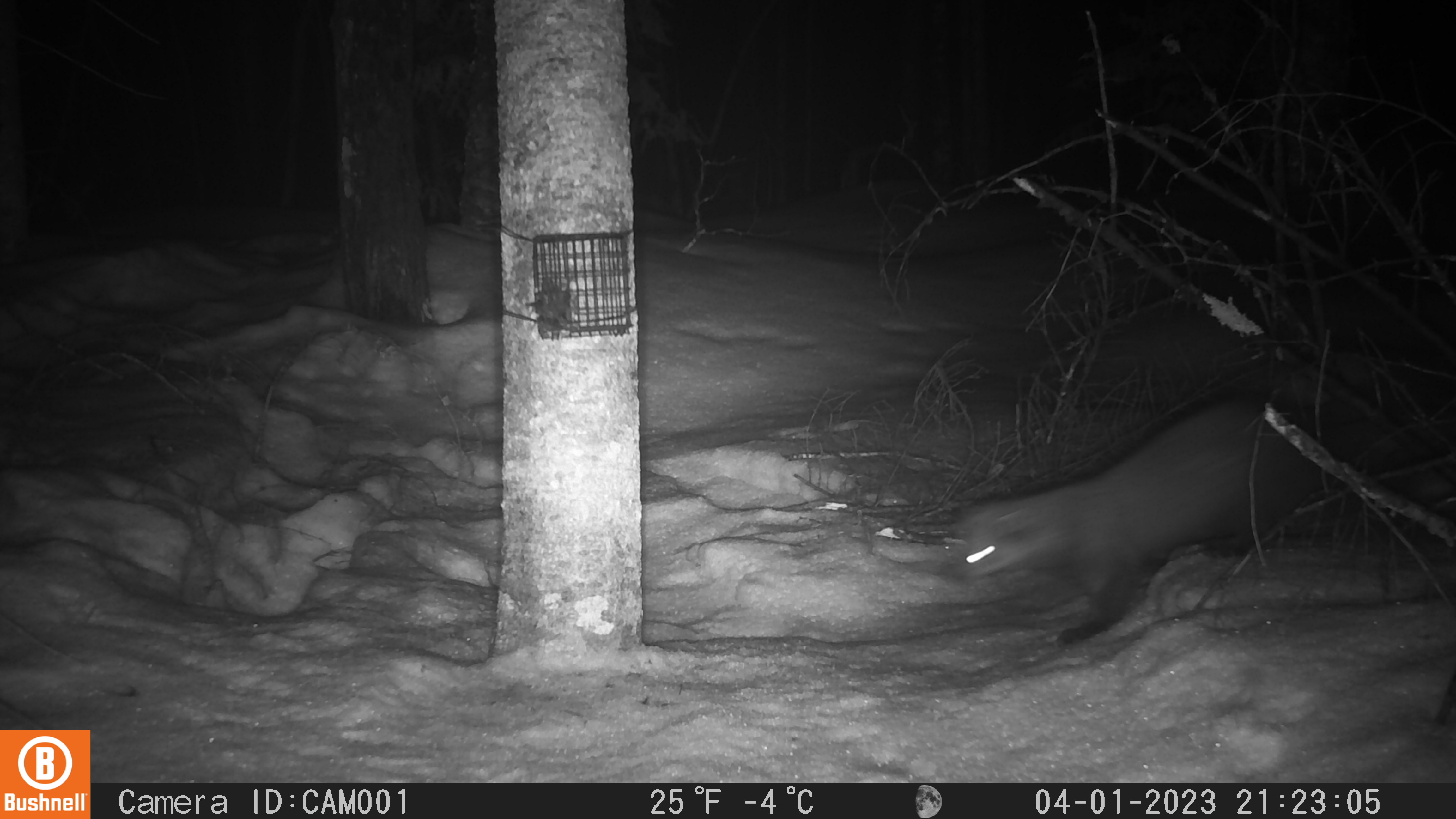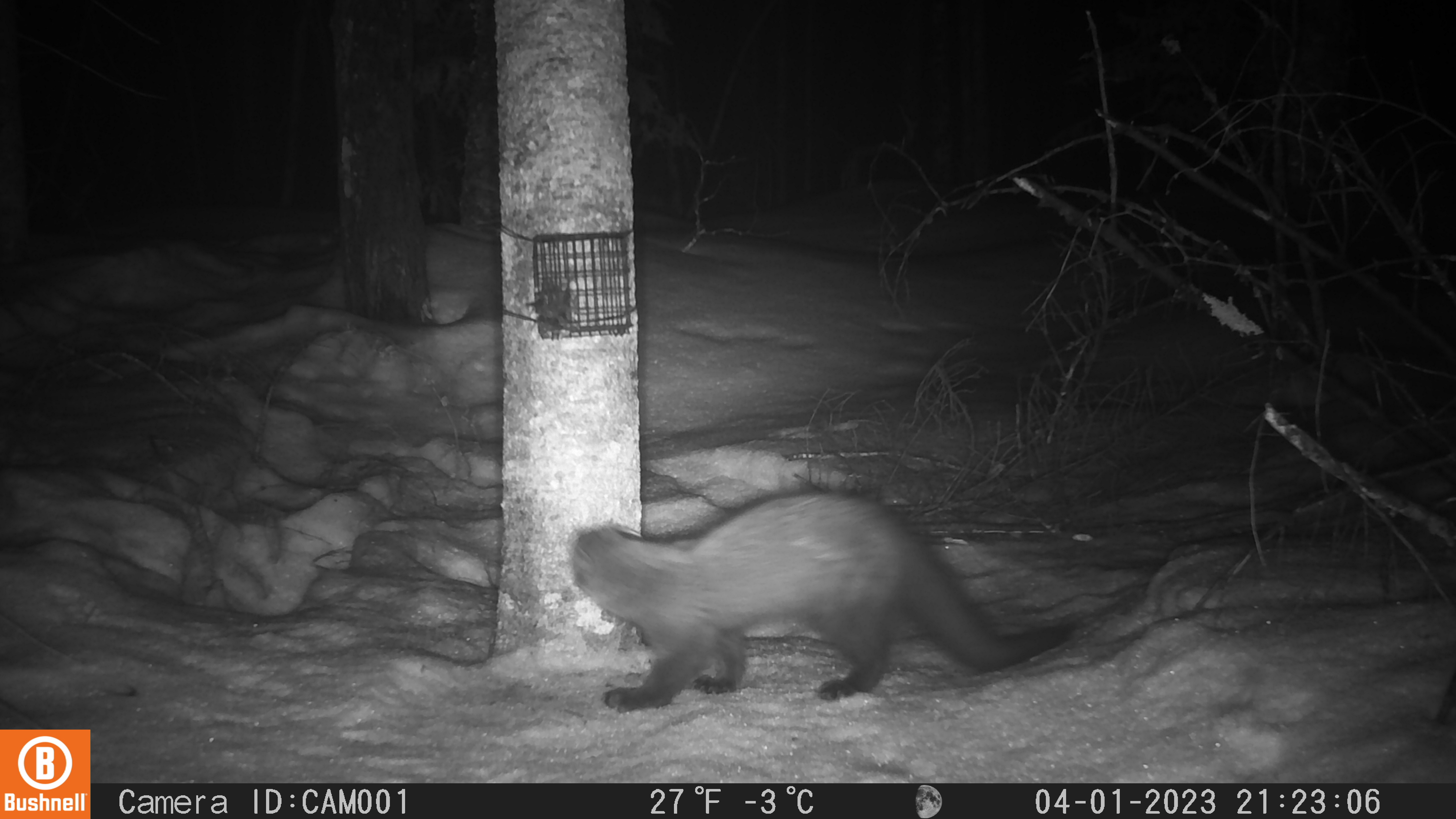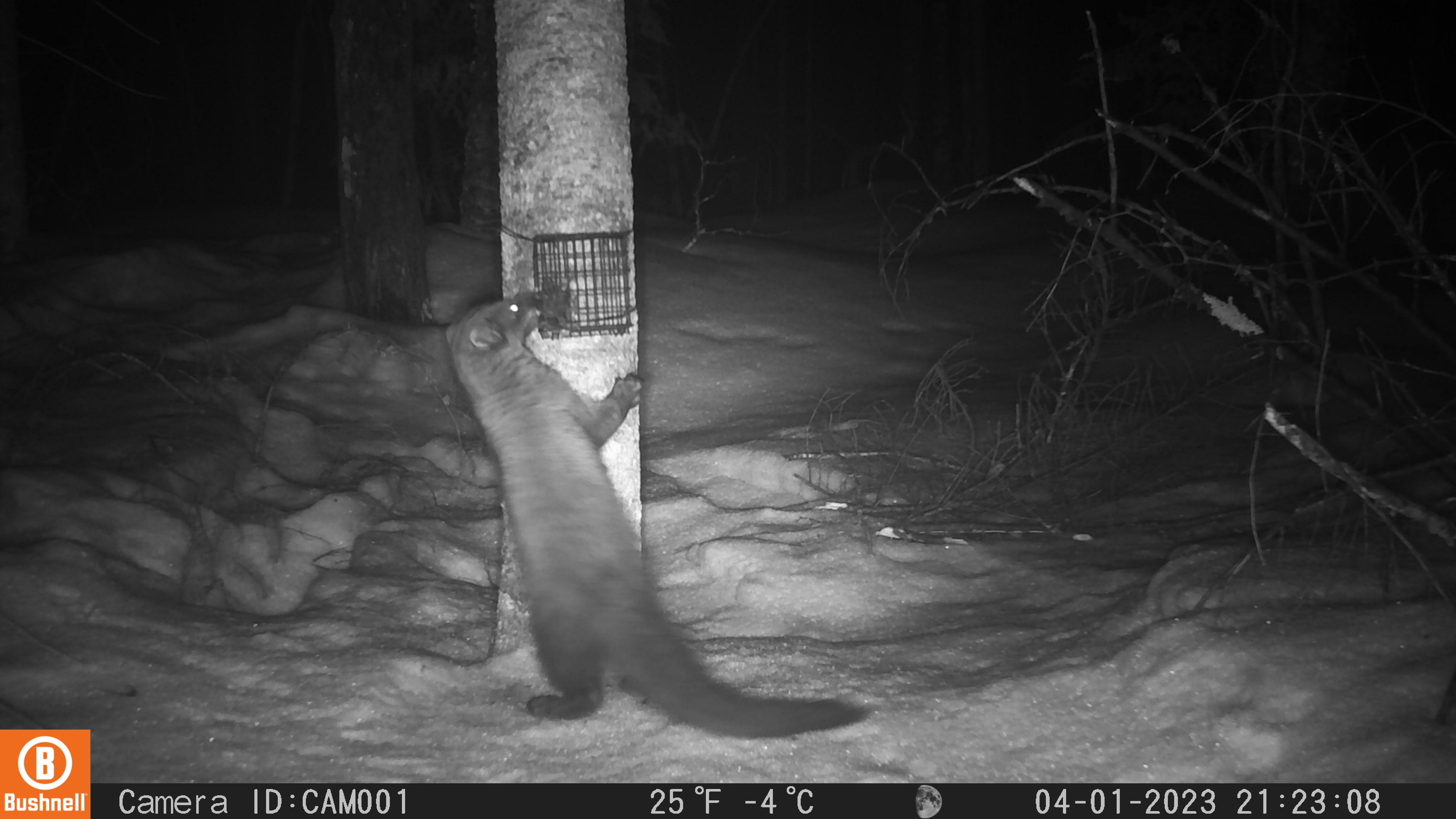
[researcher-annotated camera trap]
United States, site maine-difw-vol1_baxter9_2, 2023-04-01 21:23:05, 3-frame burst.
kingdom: Animalia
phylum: Chordata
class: Mammalia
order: Carnivora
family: Mustelidae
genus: Pekania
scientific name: Pekania pennanti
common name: fisher